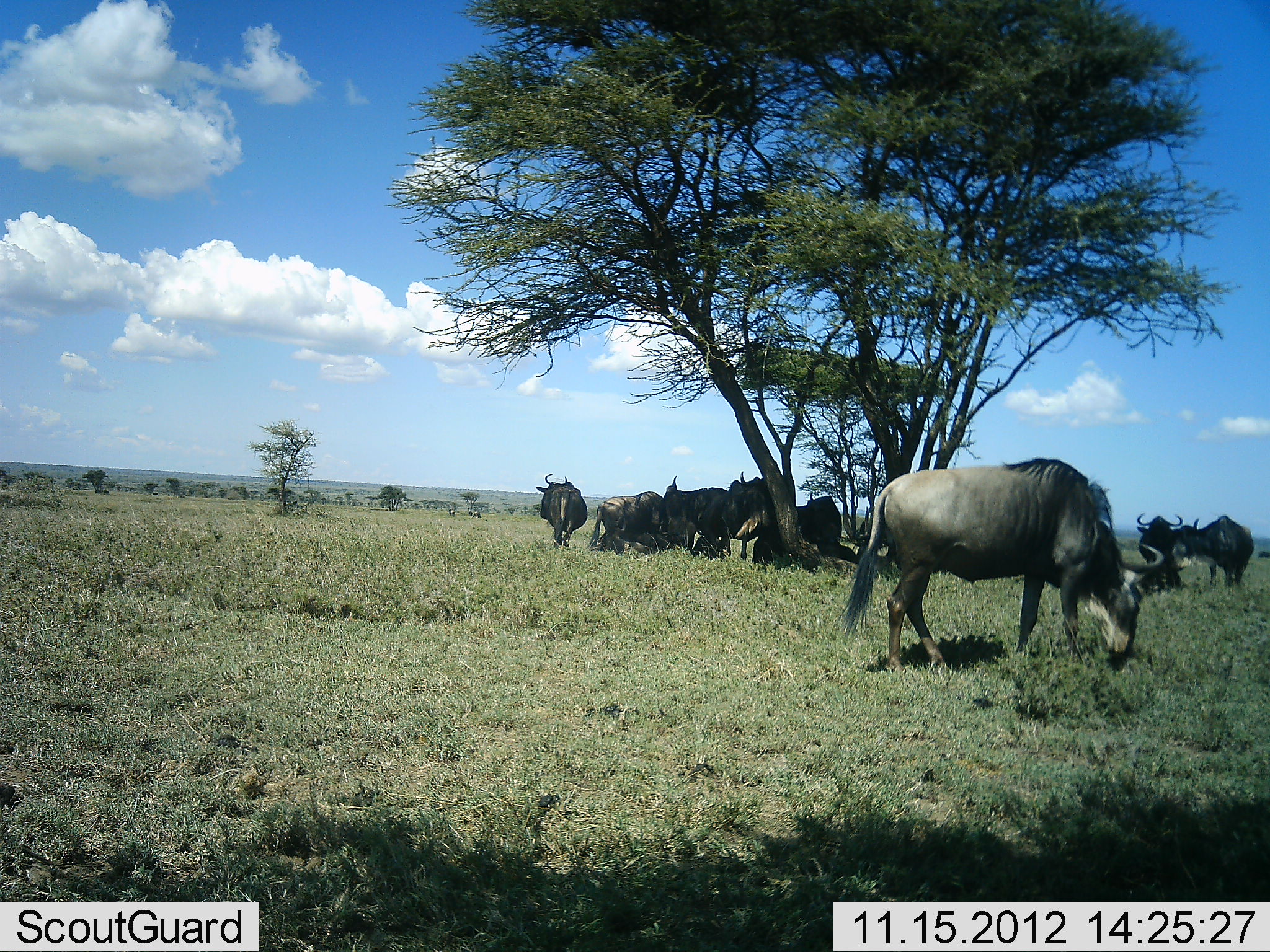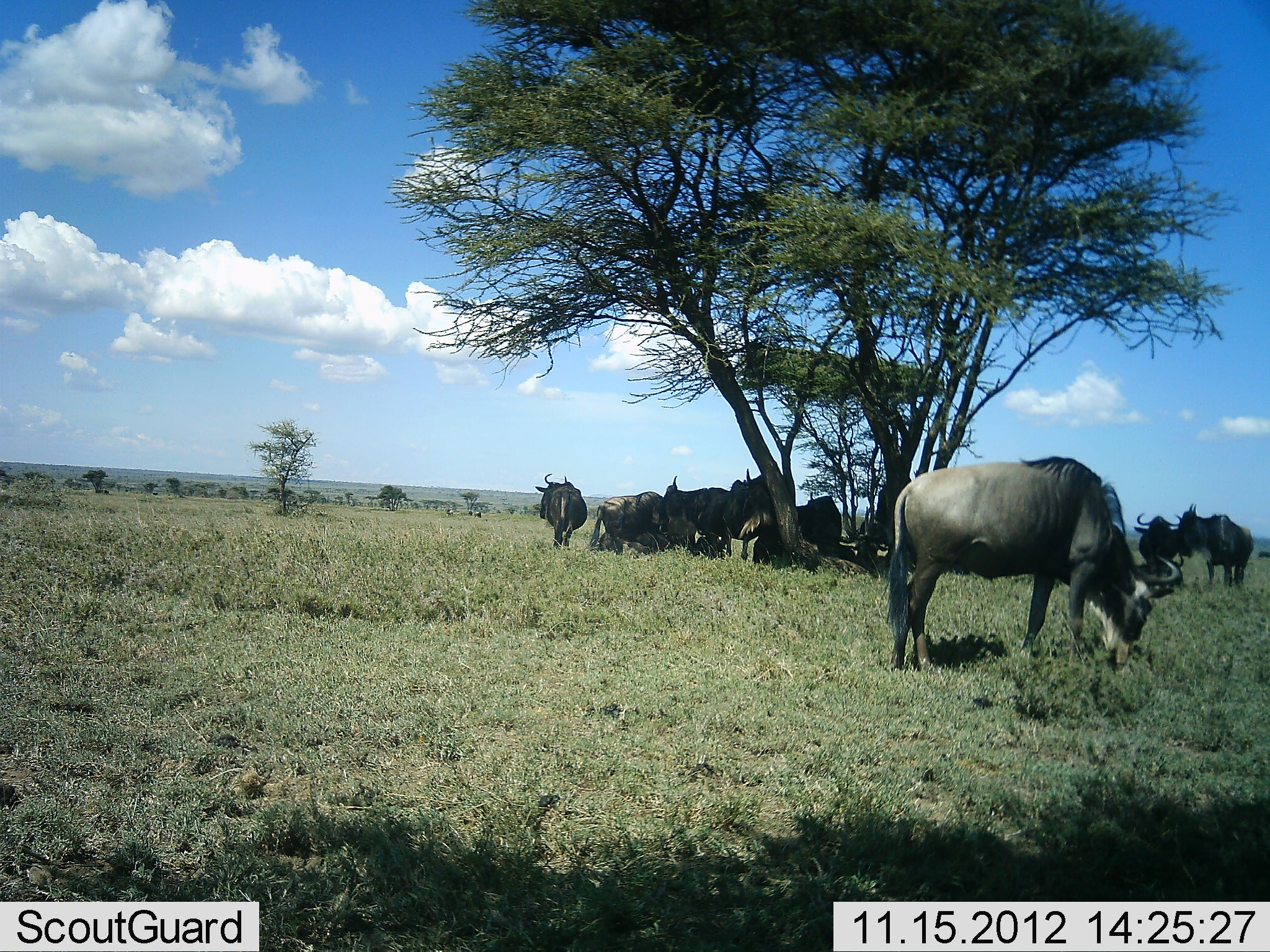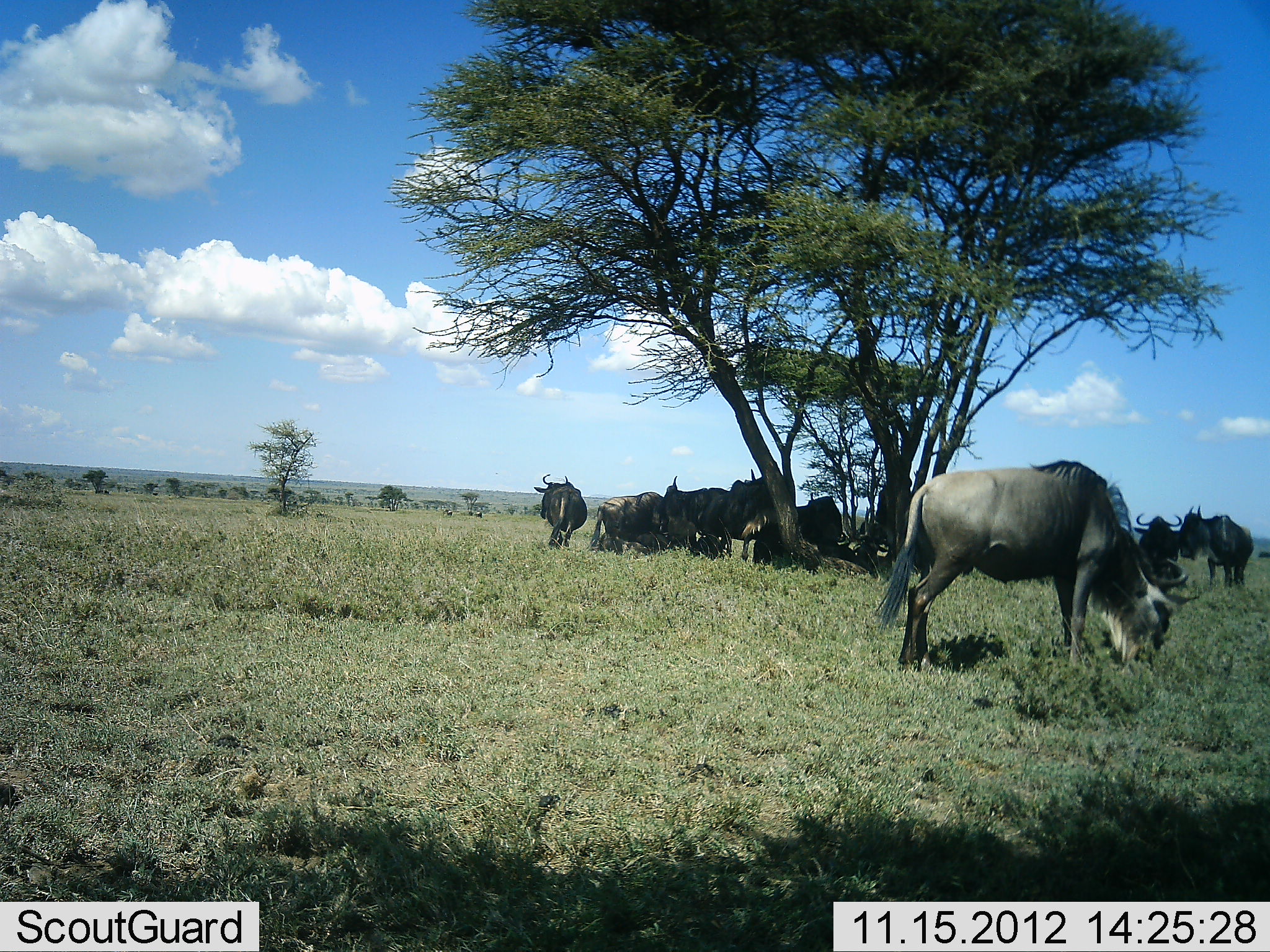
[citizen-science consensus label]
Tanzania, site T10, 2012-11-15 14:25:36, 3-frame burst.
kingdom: Animalia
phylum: Chordata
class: Mammalia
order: Artiodactyla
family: Bovidae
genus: Connochaetes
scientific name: Connochaetes taurinus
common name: blue wildebeest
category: wildebeest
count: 11-50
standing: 90%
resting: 60%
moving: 20%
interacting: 0%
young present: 0%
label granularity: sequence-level